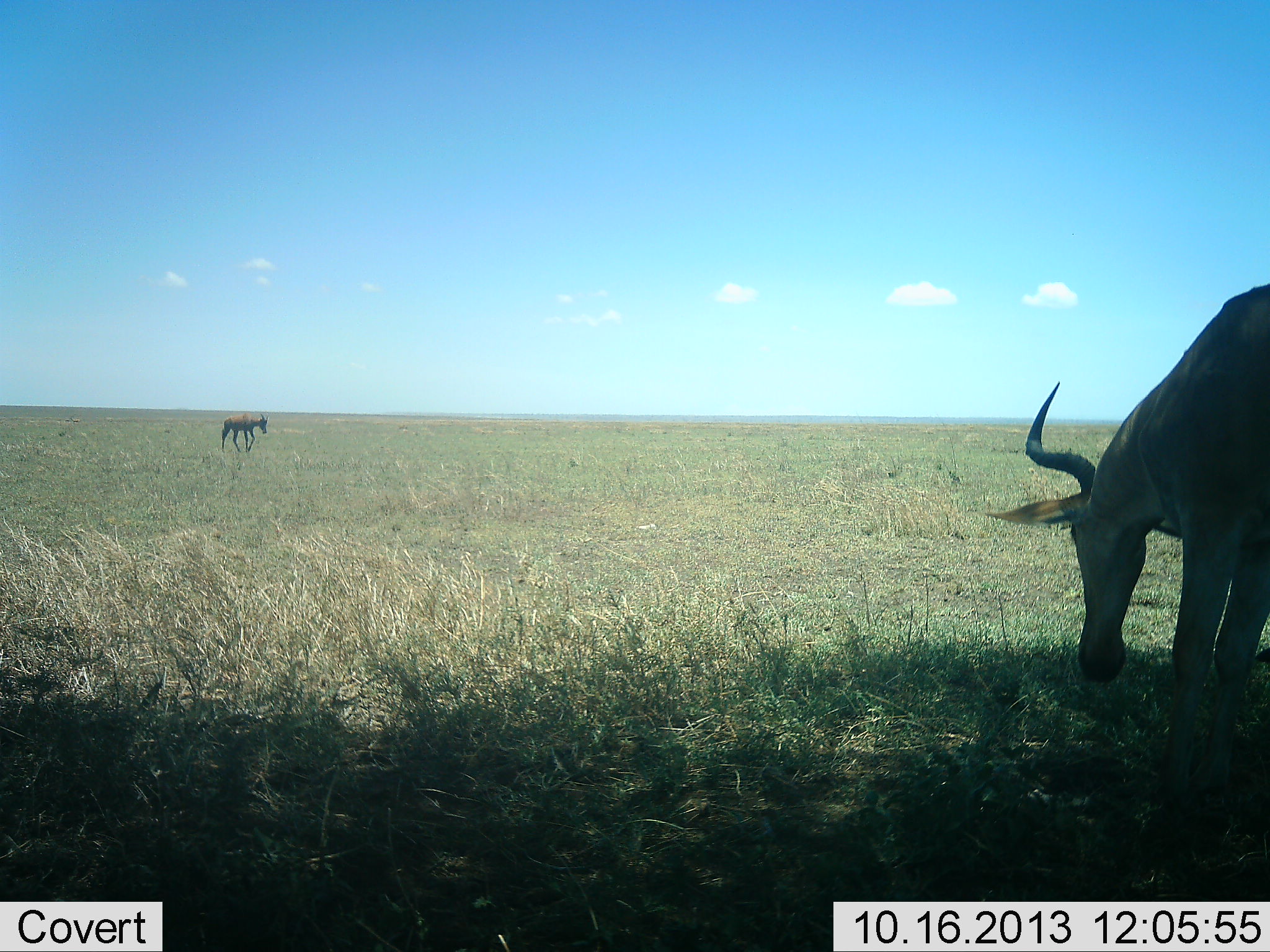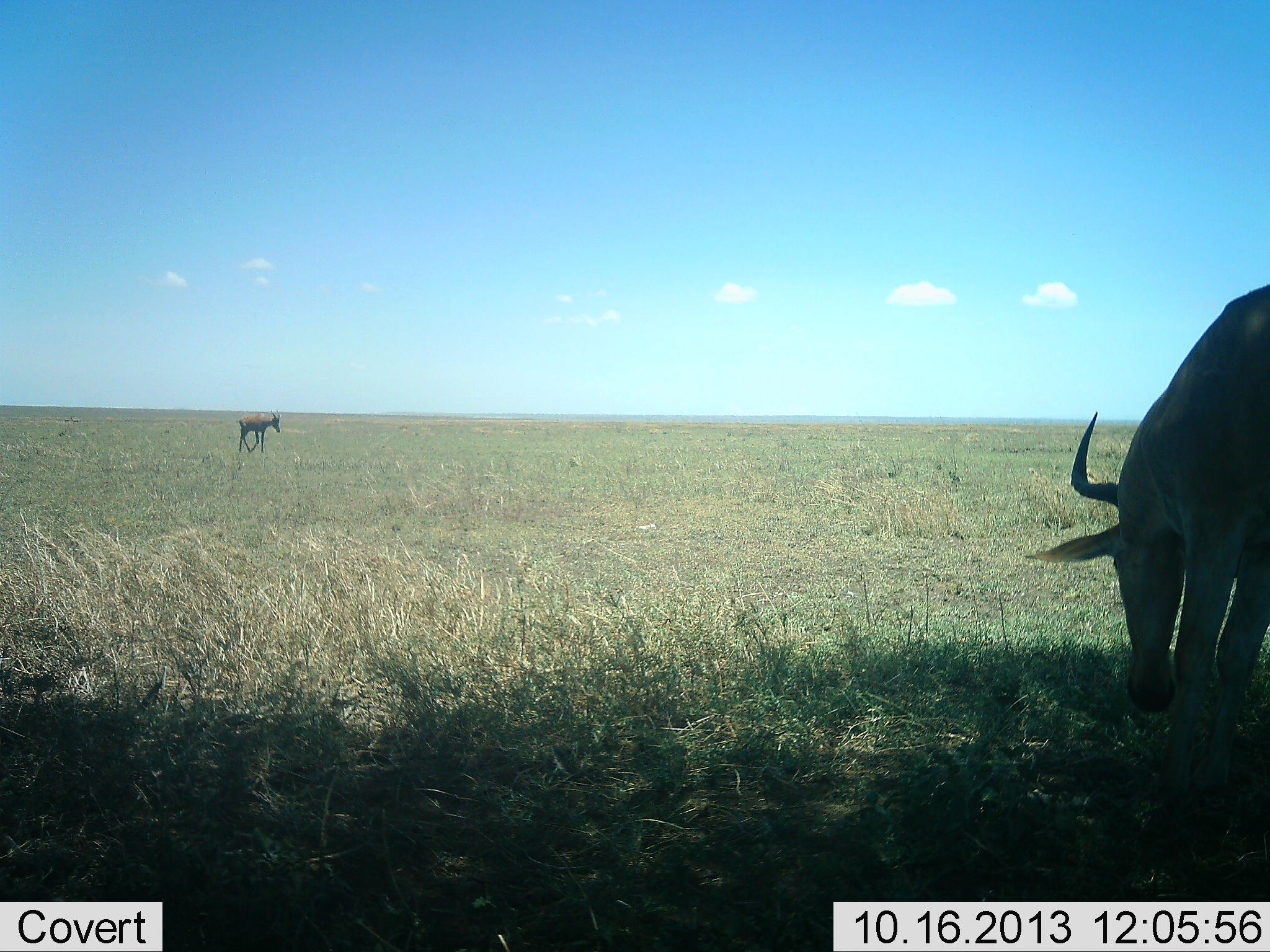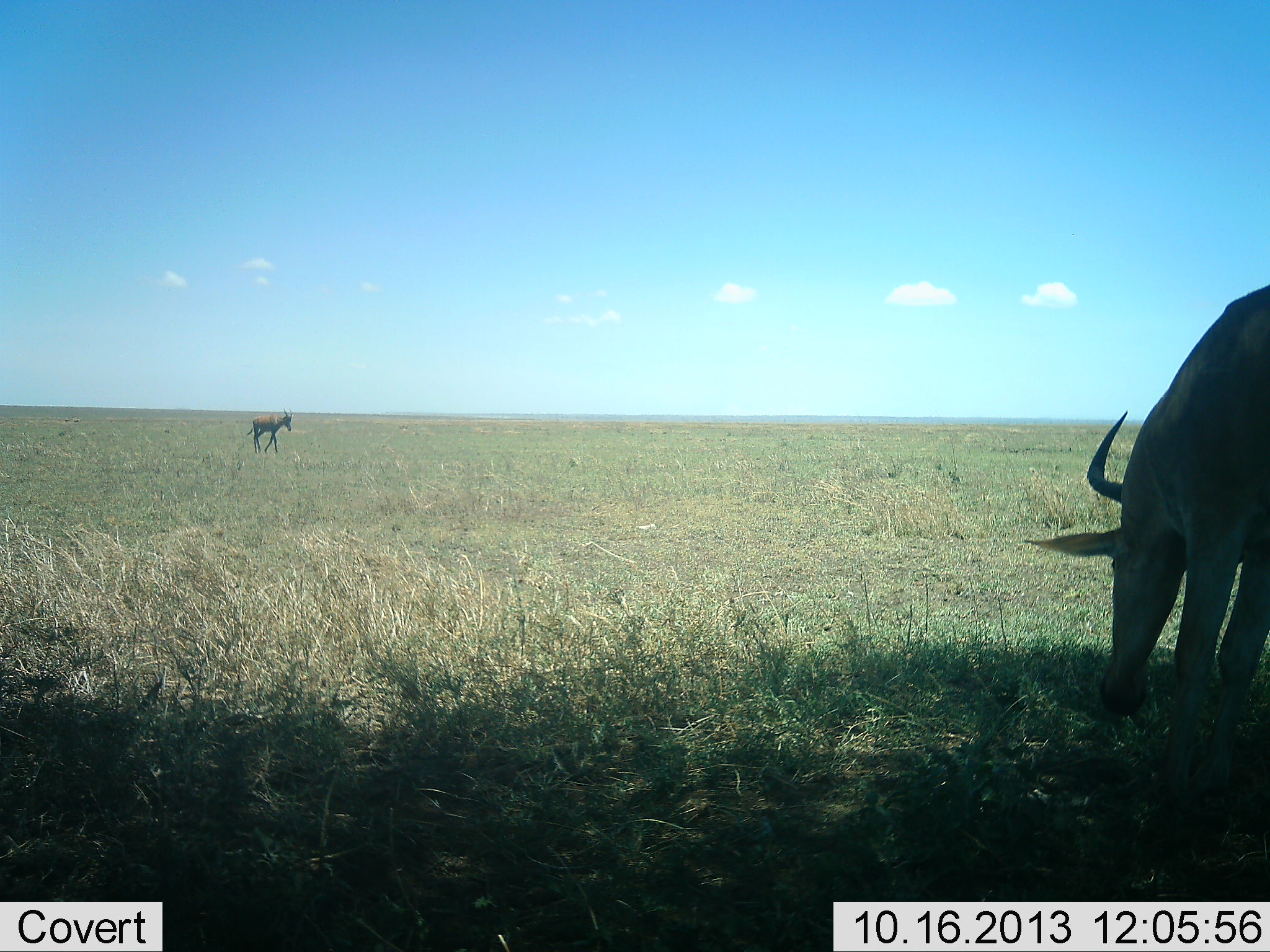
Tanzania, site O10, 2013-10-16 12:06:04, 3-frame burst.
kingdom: Animalia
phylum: Chordata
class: Mammalia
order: Artiodactyla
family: Bovidae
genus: Alcelaphus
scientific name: Alcelaphus buselaphus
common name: hartebeest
Hartebeest (Alcelaphus buselaphus), count 2. Behavior (volunteer vote fractions): standing 35%, resting 5%, moving 65%, interacting 0%. Young present (vote fraction): 5%. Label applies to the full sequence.